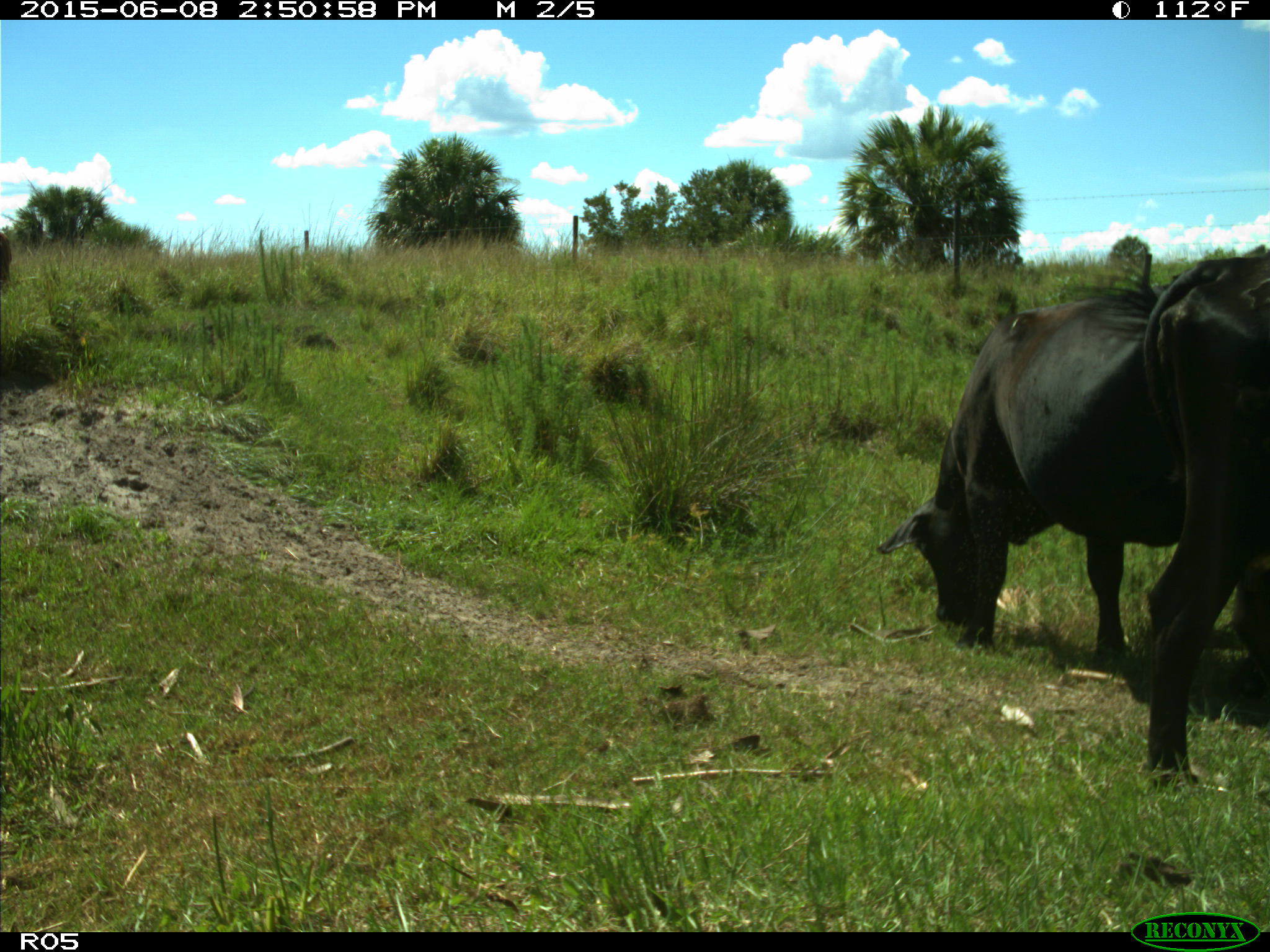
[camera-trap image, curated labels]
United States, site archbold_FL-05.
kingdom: Animalia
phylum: Chordata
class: Mammalia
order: Artiodactyla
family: Bovidae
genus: Bos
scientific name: Bos taurus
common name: domestic cow